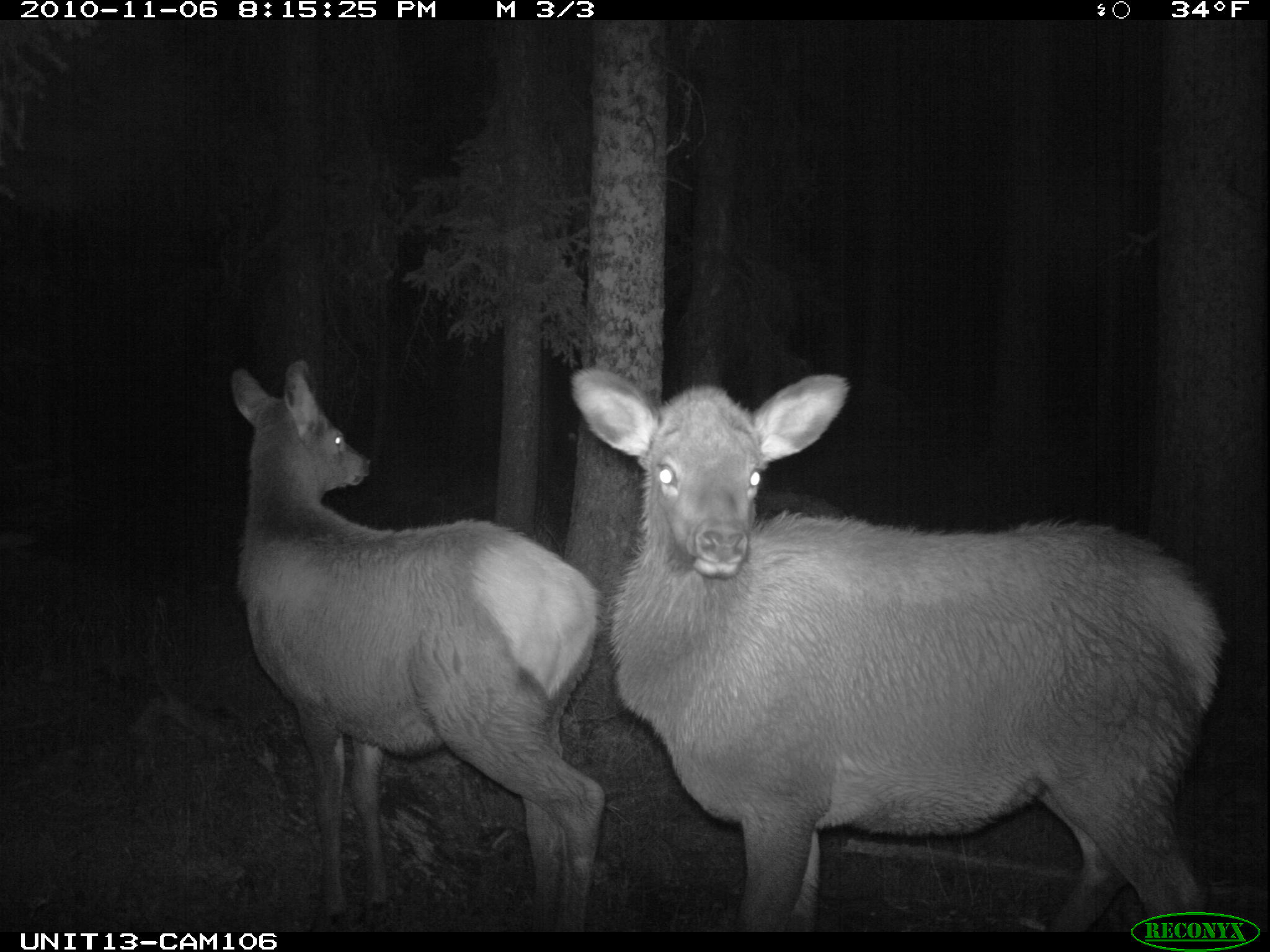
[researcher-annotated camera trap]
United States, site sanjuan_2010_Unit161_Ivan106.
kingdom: Animalia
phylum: Chordata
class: Mammalia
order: Artiodactyla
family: Cervidae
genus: Cervus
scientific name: Cervus elaphus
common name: red deer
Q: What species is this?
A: Cervus elaphus (red deer).